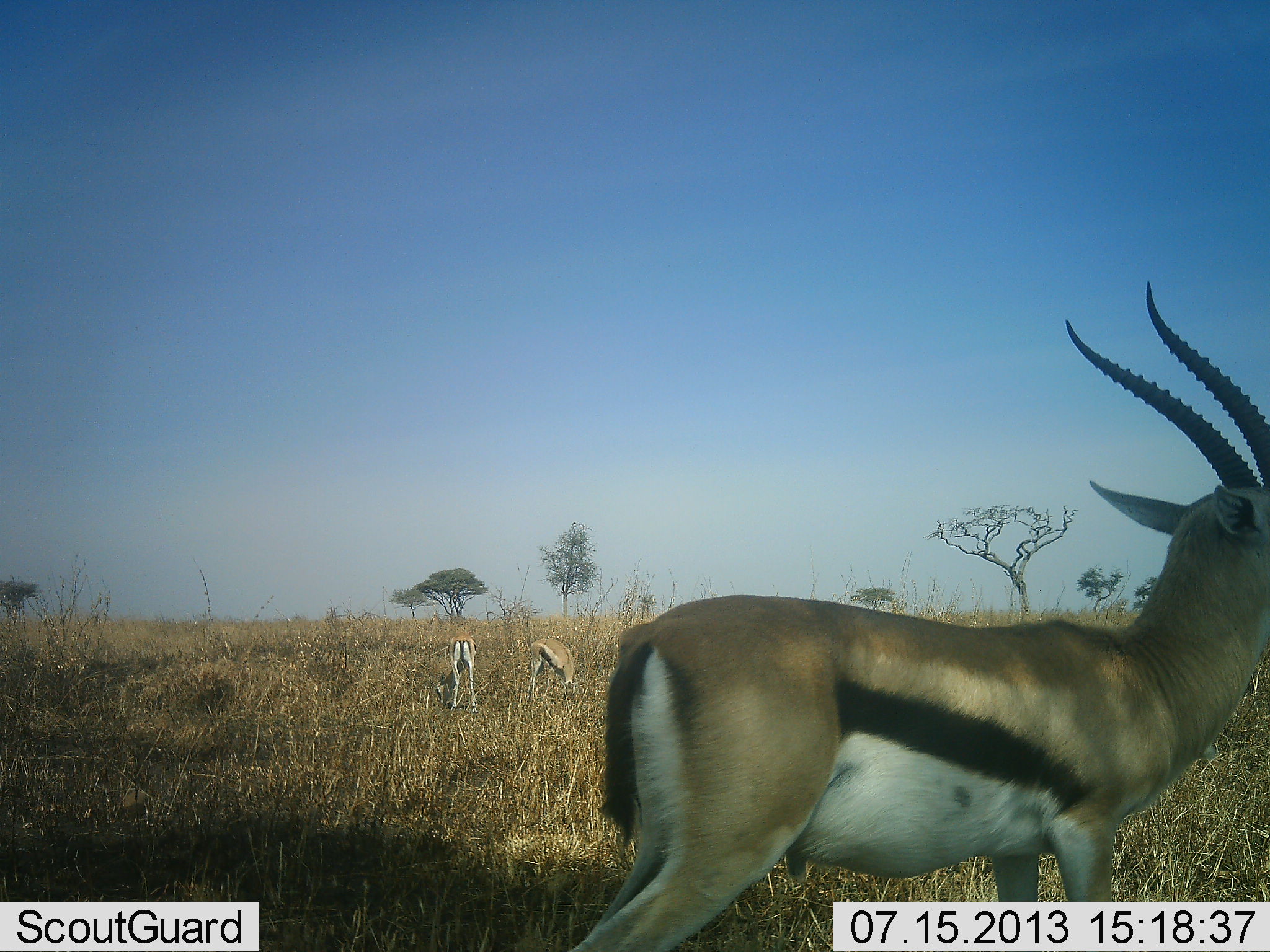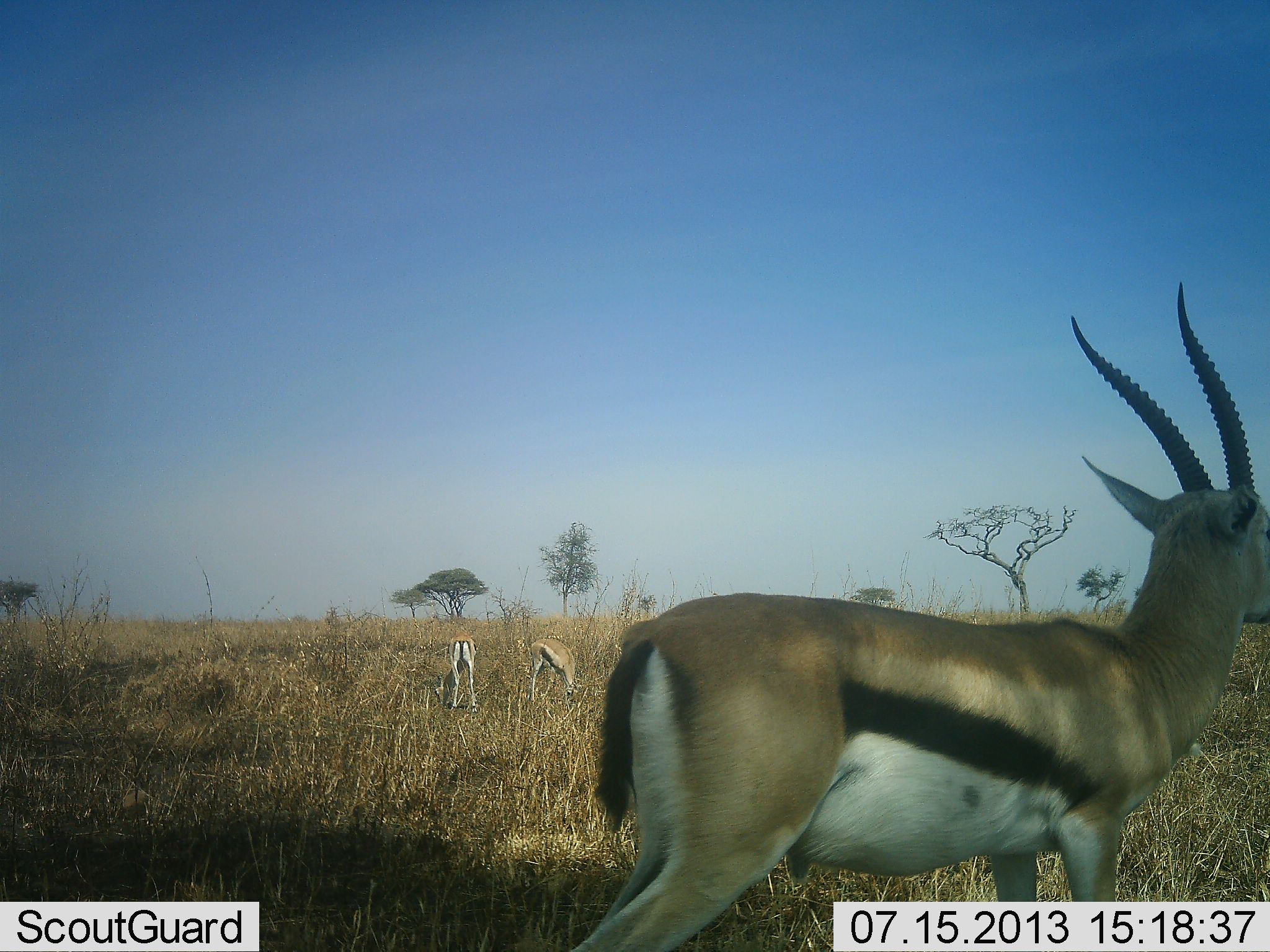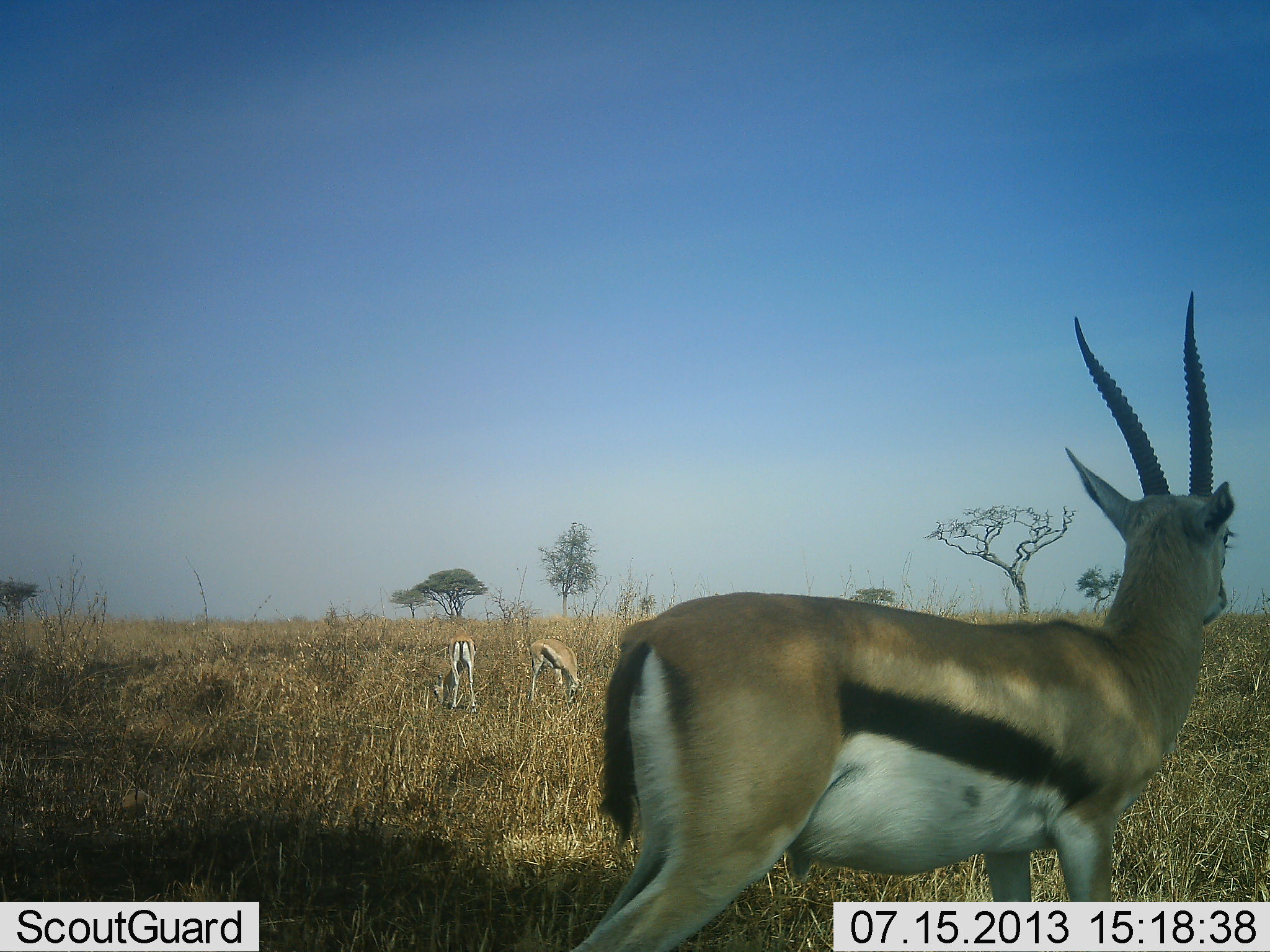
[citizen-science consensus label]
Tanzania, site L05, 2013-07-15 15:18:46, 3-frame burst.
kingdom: Animalia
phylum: Chordata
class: Mammalia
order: Artiodactyla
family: Bovidae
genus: Eudorcas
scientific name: Eudorcas thomsonii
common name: thomson's gazelle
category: gazellethomsons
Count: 3.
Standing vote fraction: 90%.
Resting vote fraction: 5%.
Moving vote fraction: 10%.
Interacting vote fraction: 0%.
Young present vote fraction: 0%.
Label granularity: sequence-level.